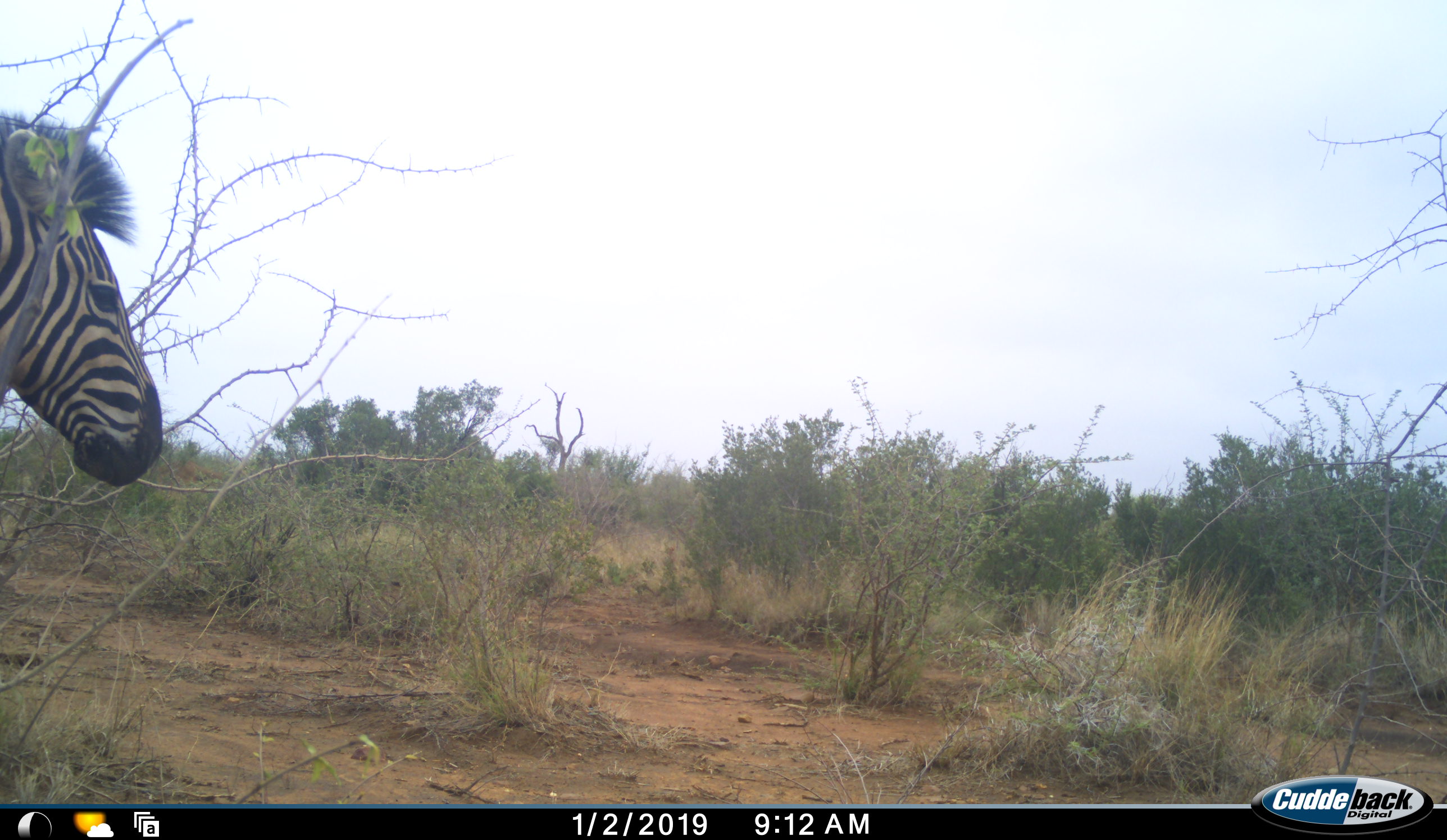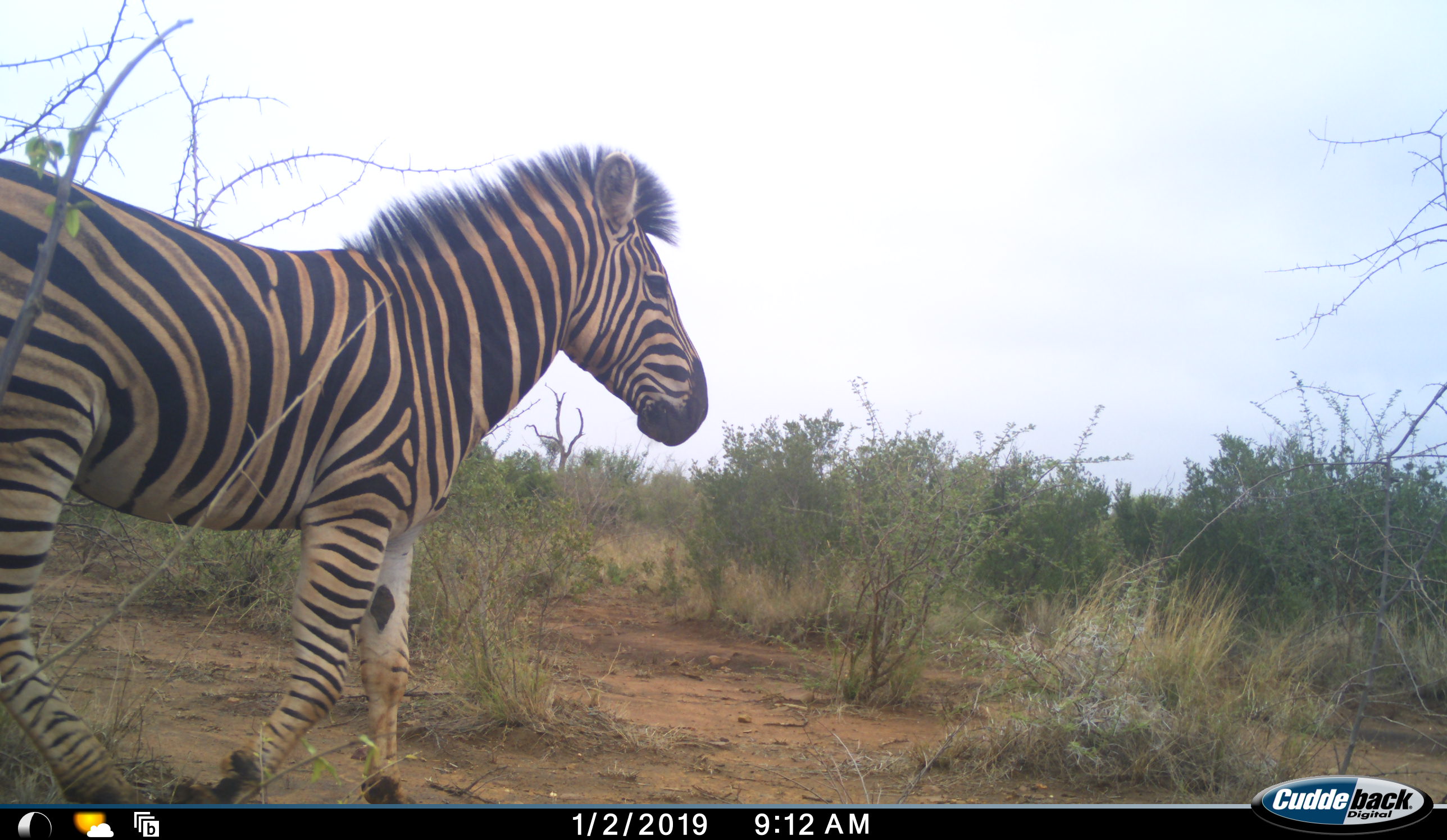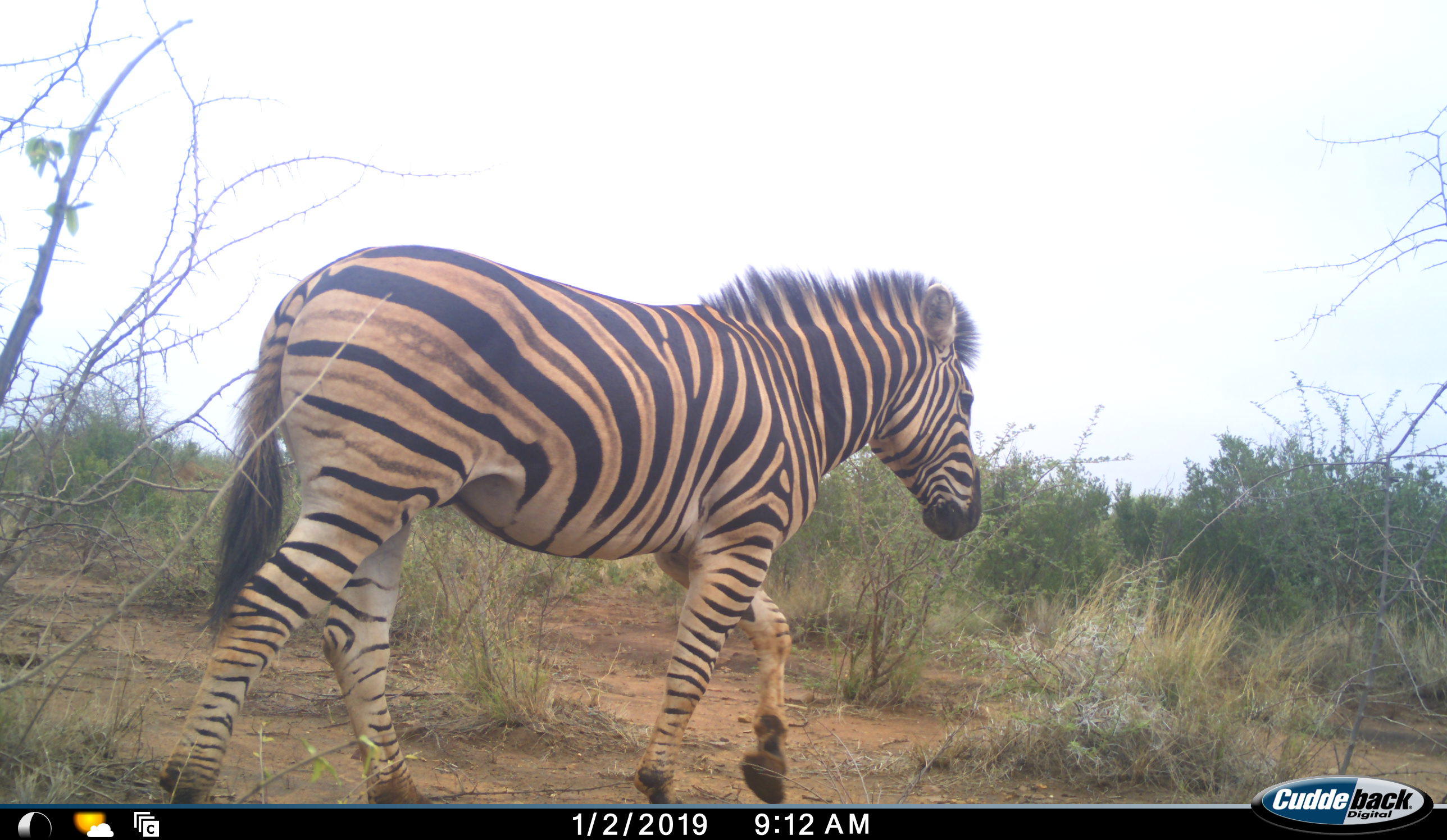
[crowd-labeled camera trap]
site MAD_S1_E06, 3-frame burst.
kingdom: Animalia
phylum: Chordata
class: Mammalia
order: Perissodactyla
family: Equidae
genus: Equus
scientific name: Equus quagga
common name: plains zebra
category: zebraplains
Zebraplains (plains zebra) (Equus quagga), count 1. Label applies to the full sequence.